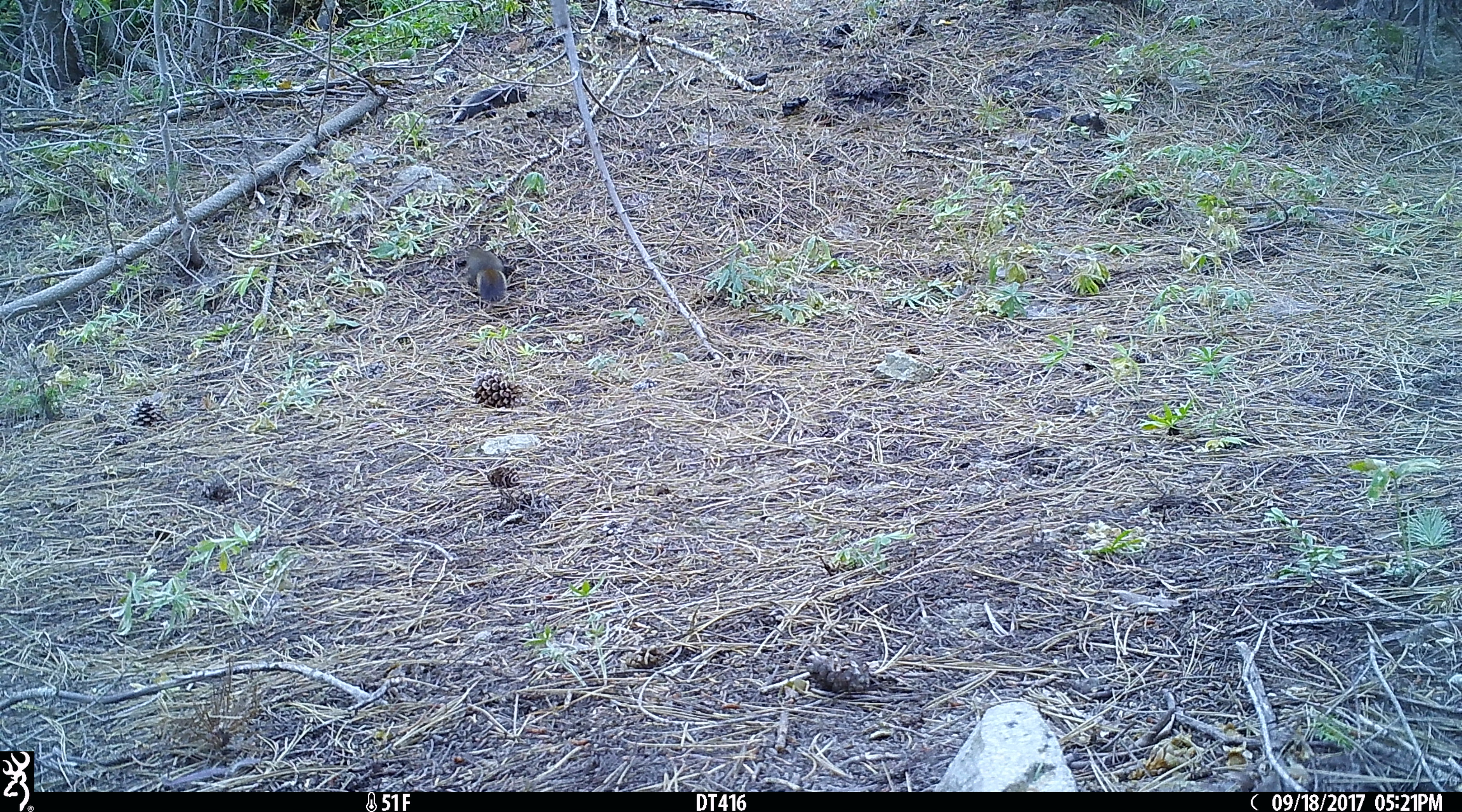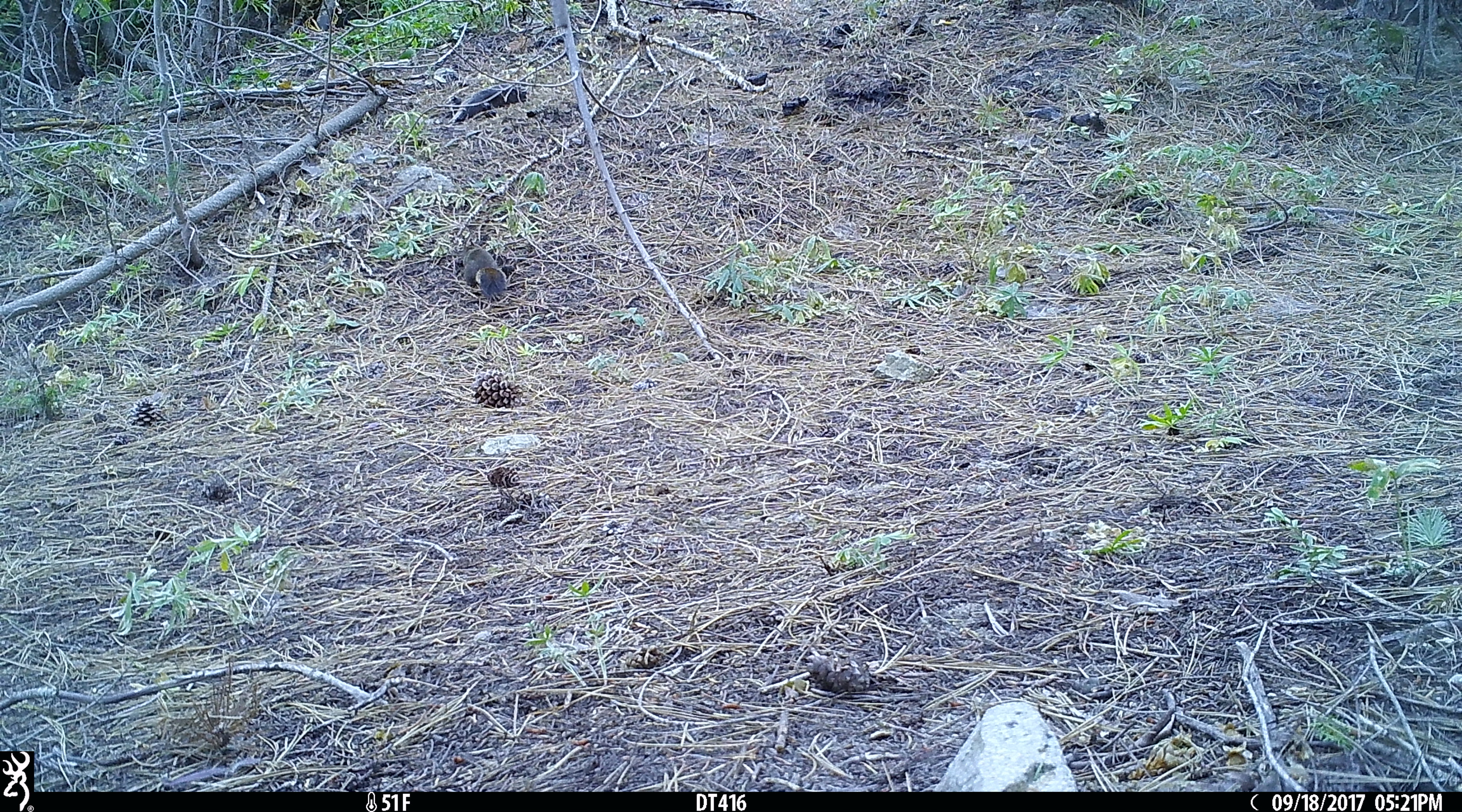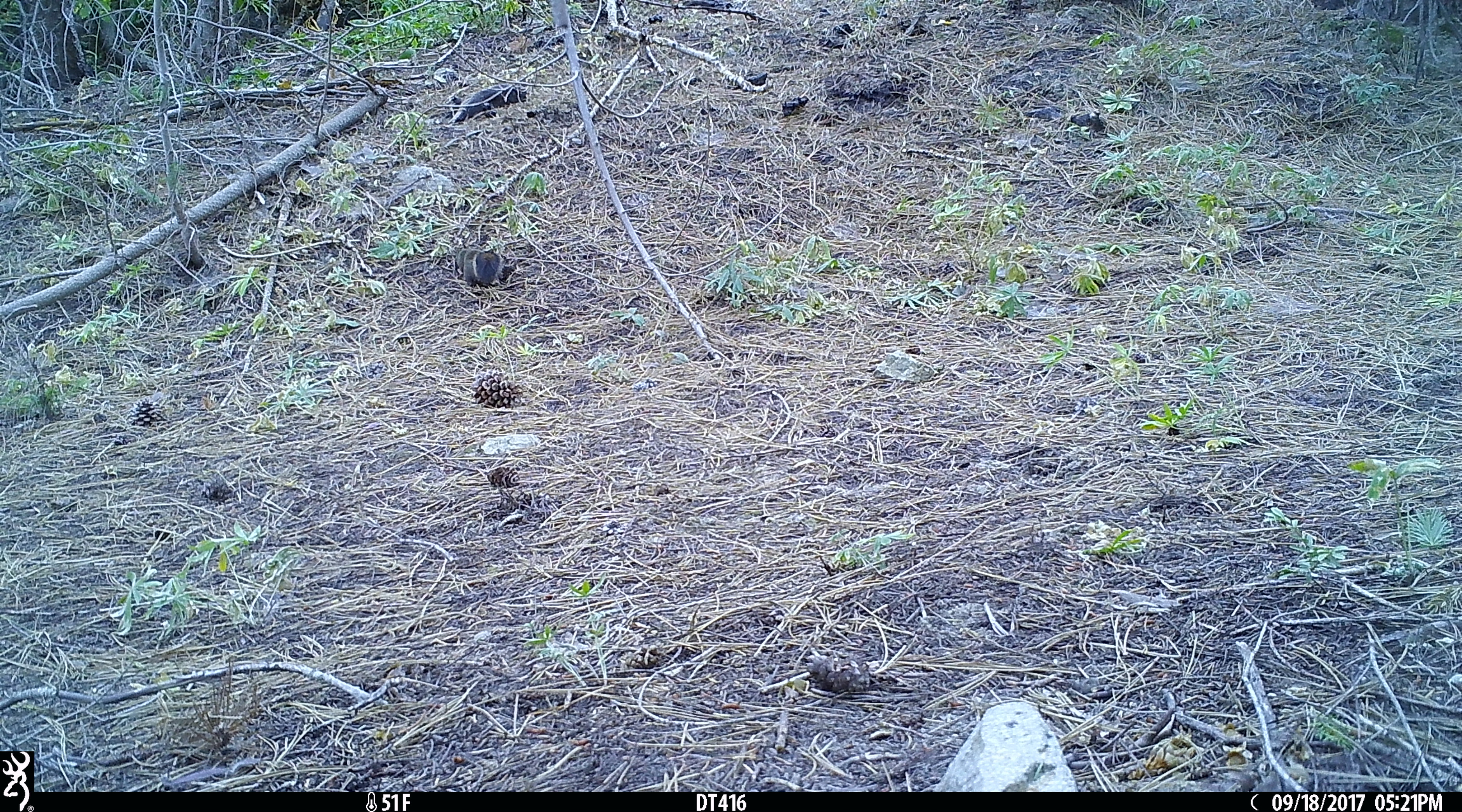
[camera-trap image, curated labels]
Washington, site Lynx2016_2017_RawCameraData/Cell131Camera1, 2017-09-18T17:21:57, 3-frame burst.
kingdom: Animalia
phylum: Chordata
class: Mammalia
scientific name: Mammalia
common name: small mammal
Small mammal (Mammalia). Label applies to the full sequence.